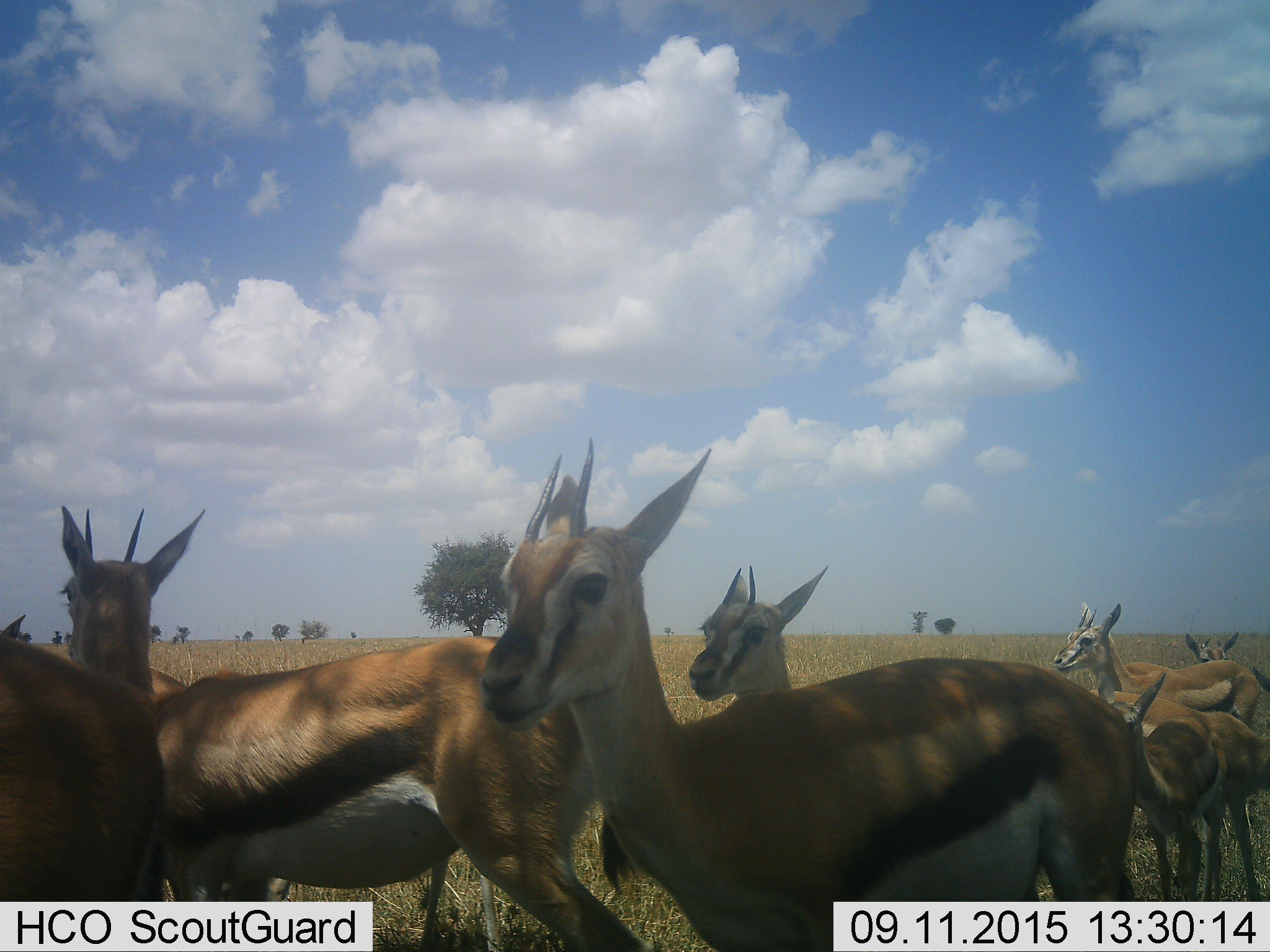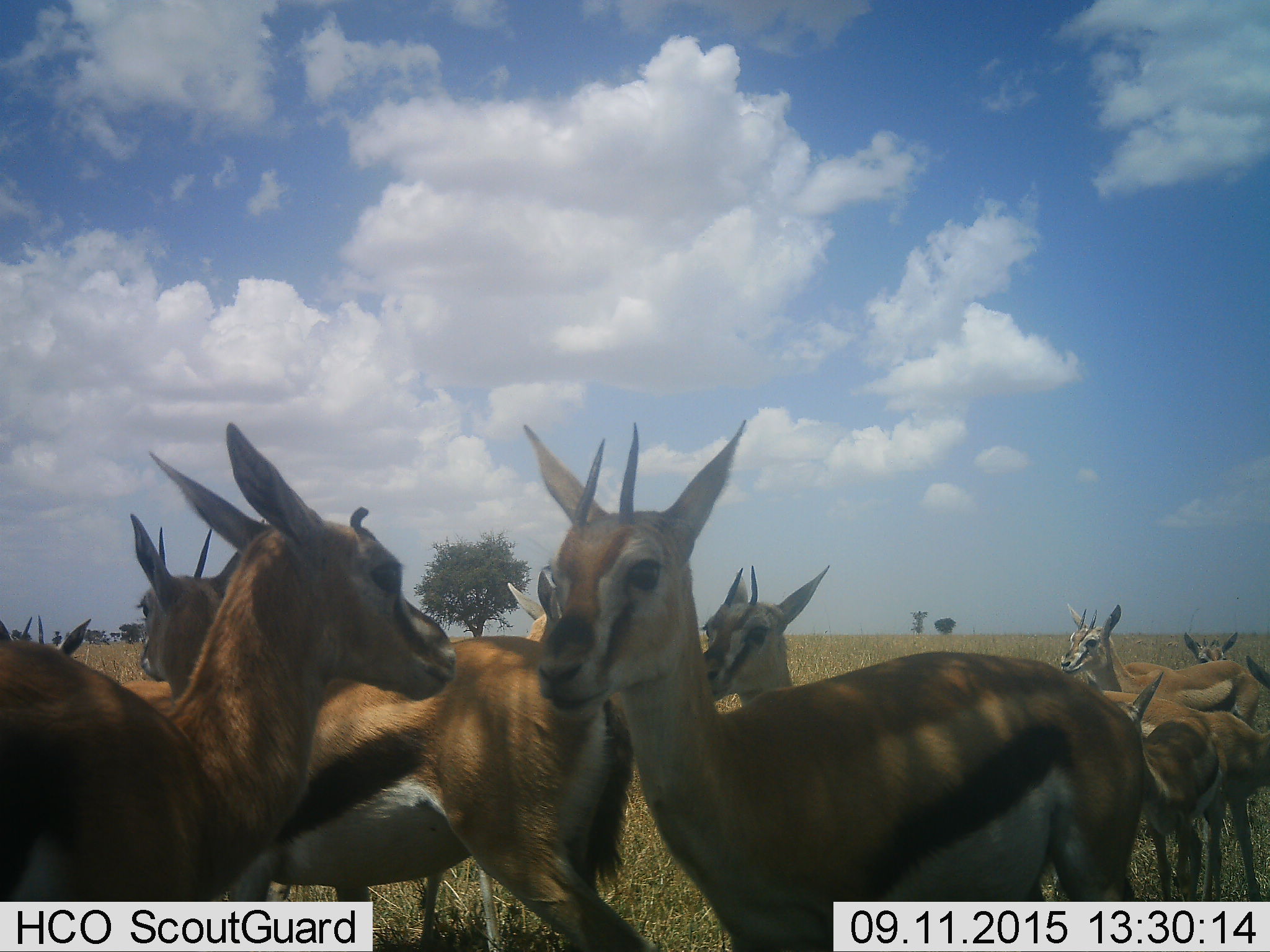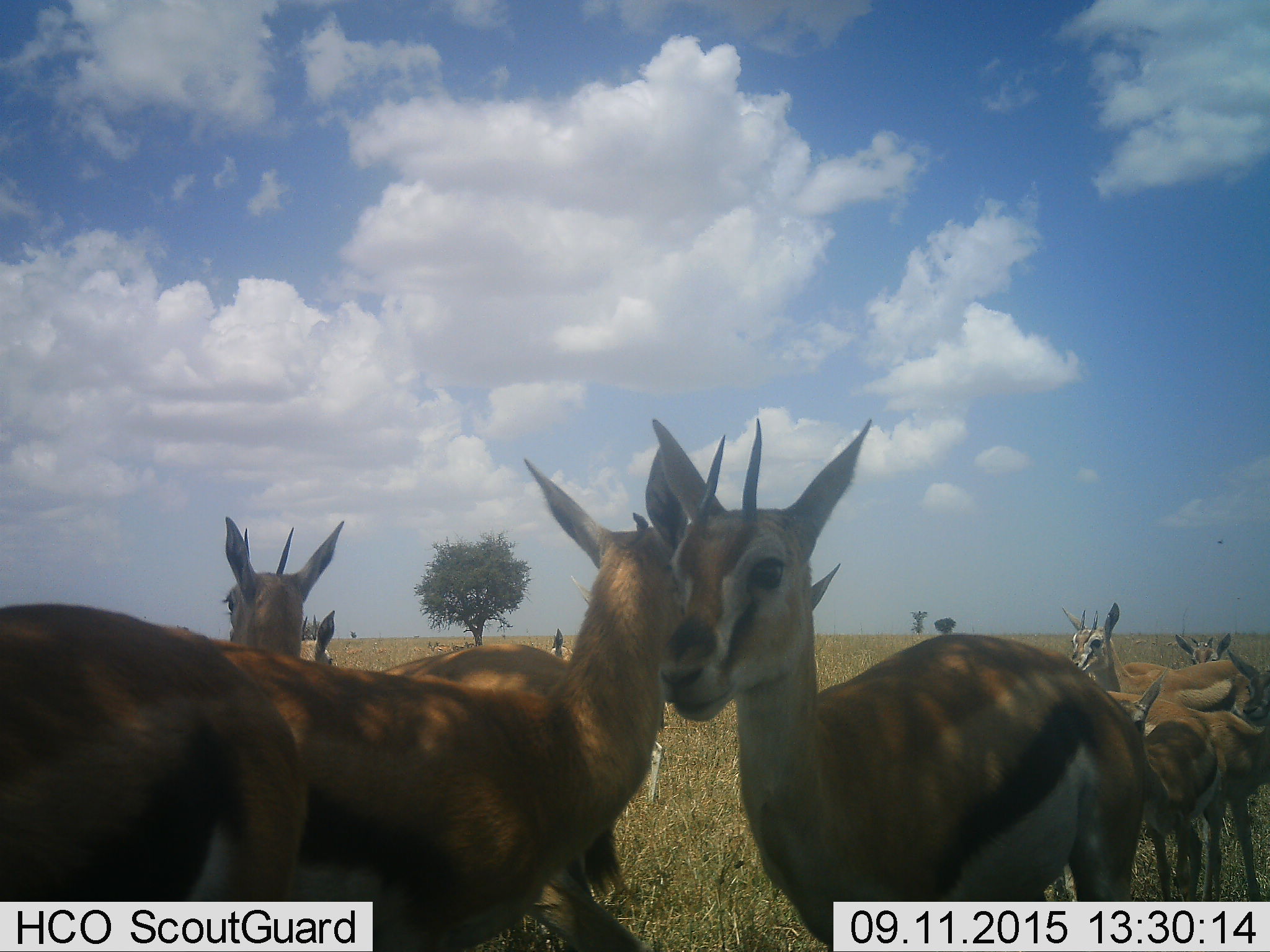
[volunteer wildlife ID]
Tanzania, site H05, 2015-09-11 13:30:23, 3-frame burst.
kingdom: Animalia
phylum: Chordata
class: Mammalia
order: Artiodactyla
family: Bovidae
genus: Eudorcas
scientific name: Eudorcas thomsonii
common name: thomson's gazelle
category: gazellethomsons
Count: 9.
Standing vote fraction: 90%.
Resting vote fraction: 10%.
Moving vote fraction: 20%.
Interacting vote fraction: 0%.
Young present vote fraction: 60%.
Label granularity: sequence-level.